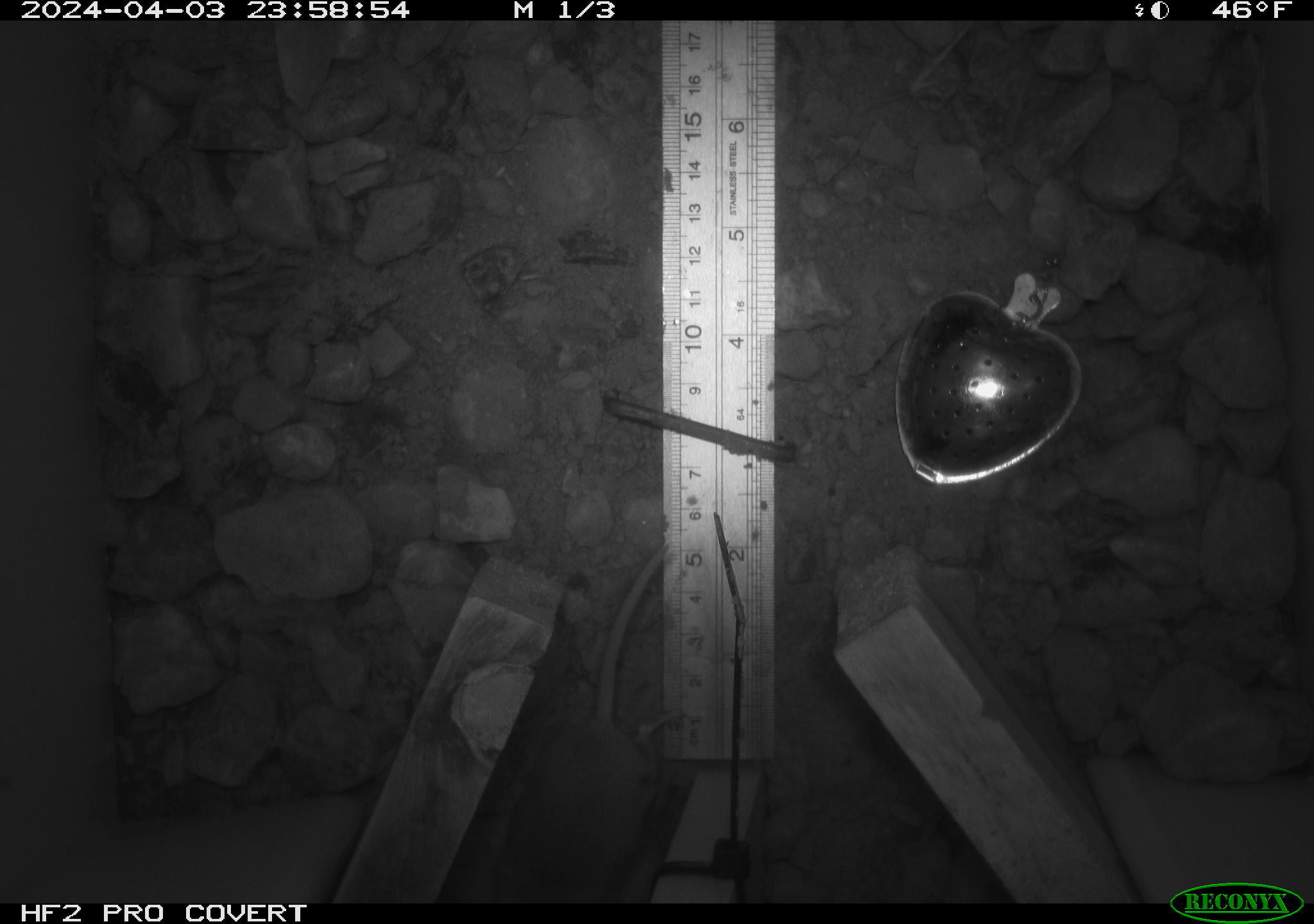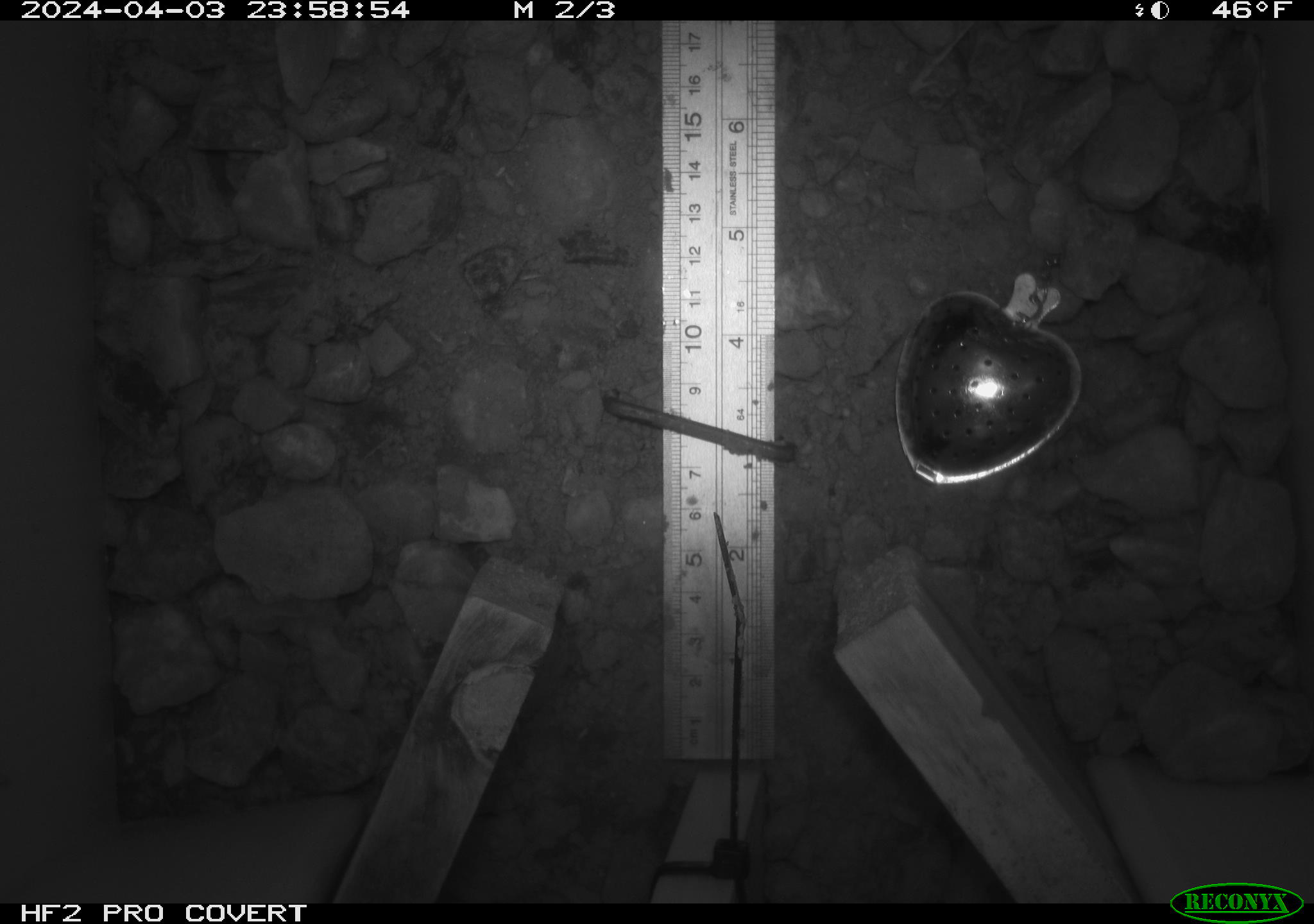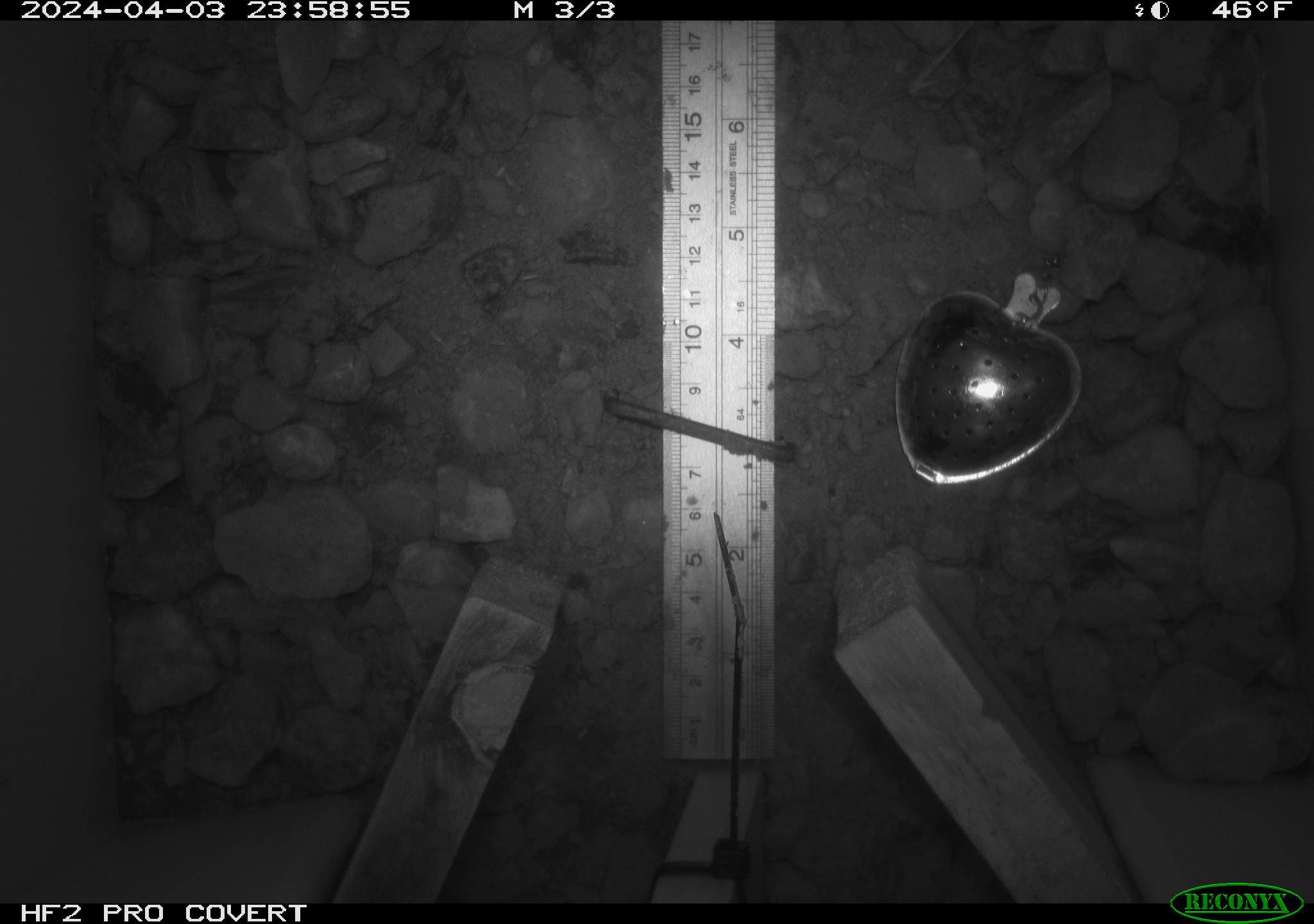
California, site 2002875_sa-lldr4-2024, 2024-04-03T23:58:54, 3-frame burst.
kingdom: Animalia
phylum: Chordata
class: Mammalia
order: Rodentia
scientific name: Rodentia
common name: rodent